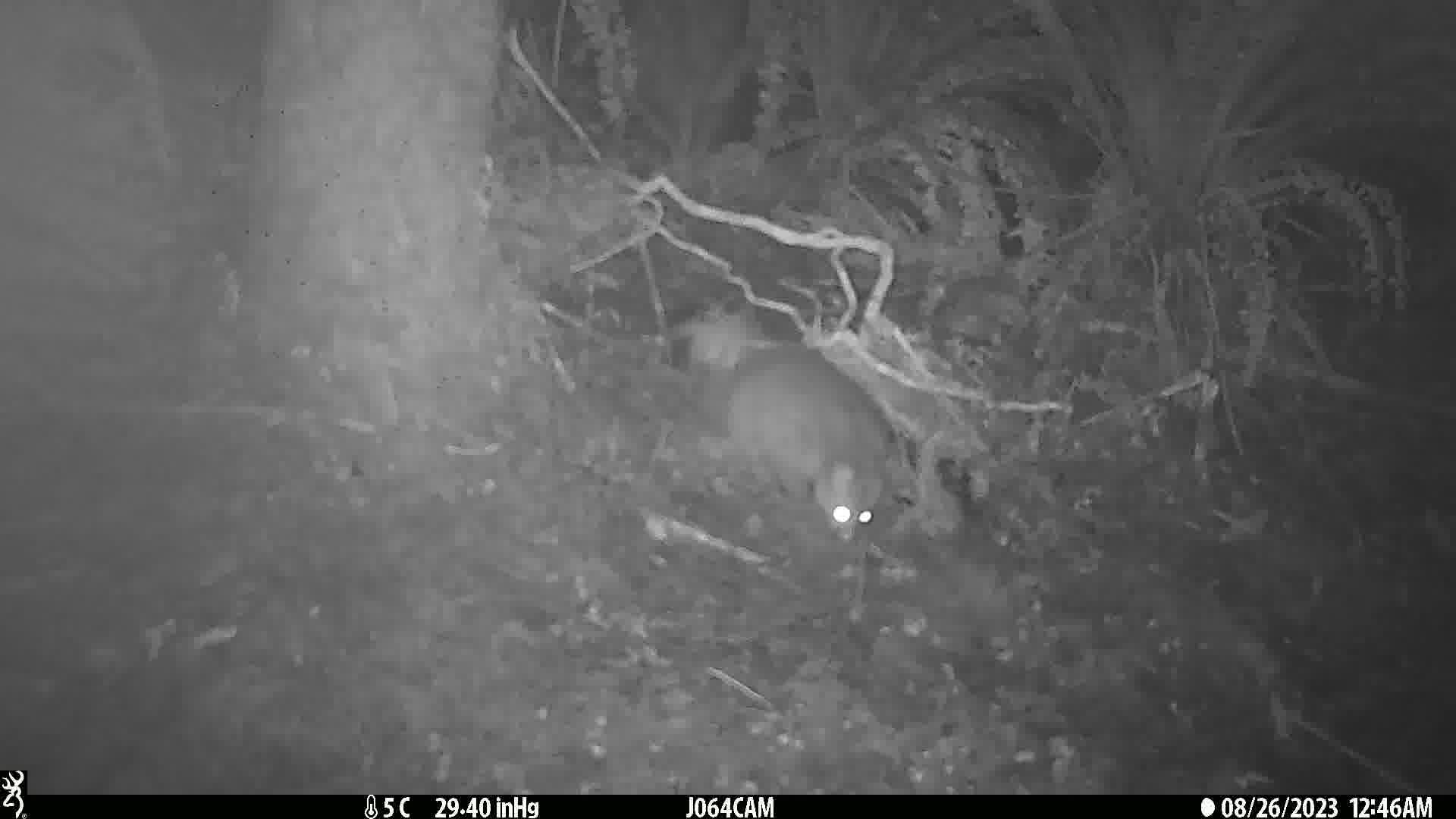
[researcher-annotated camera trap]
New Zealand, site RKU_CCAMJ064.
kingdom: Animalia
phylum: Chordata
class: Mammalia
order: Diprotodontia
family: Phalangeridae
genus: Trichosurus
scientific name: Trichosurus vulpecula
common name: common brushtail possum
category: possum